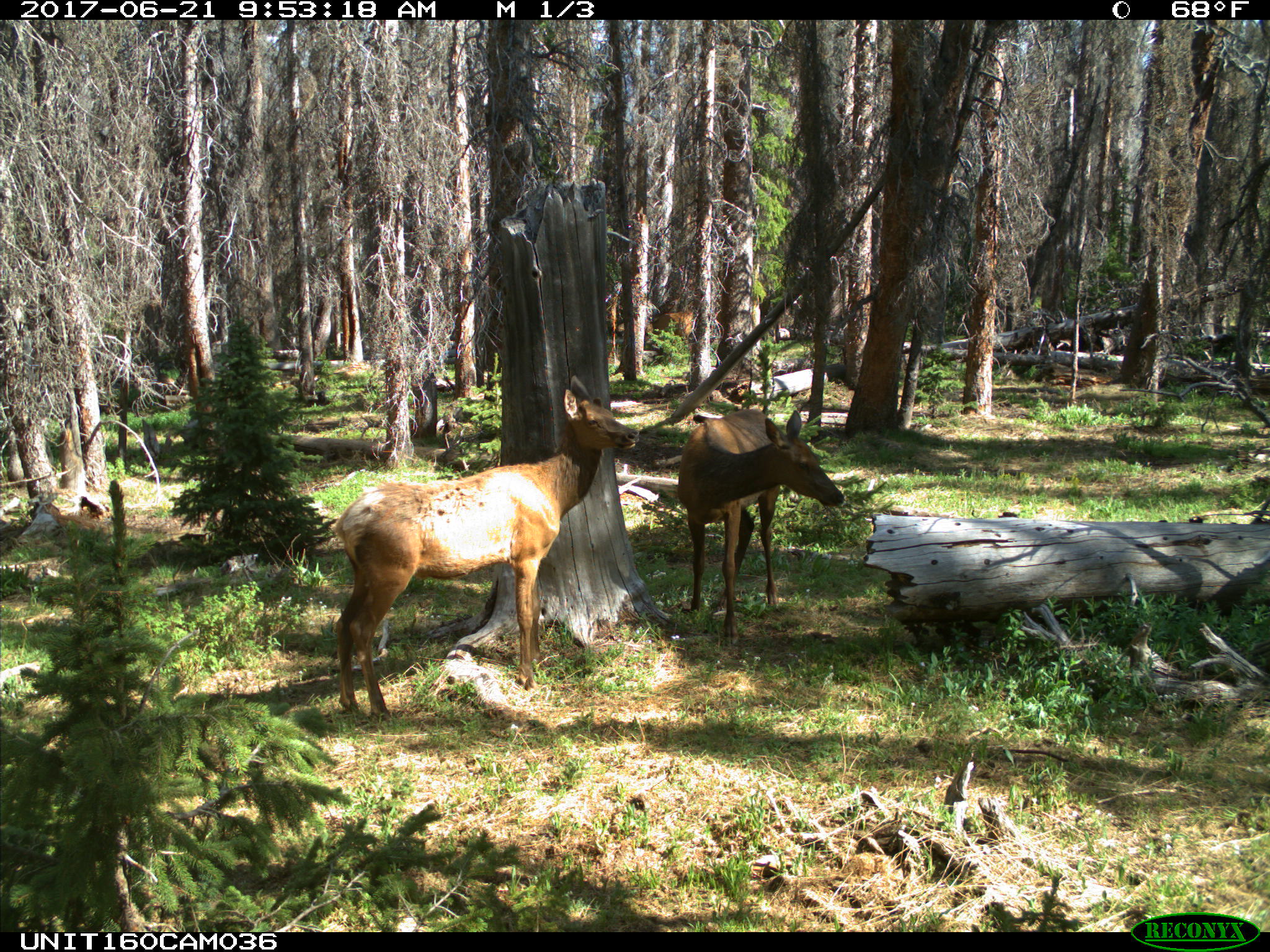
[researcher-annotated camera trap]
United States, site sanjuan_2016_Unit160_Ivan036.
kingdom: Animalia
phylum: Chordata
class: Mammalia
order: Artiodactyla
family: Cervidae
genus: Cervus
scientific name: Cervus elaphus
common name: red deer